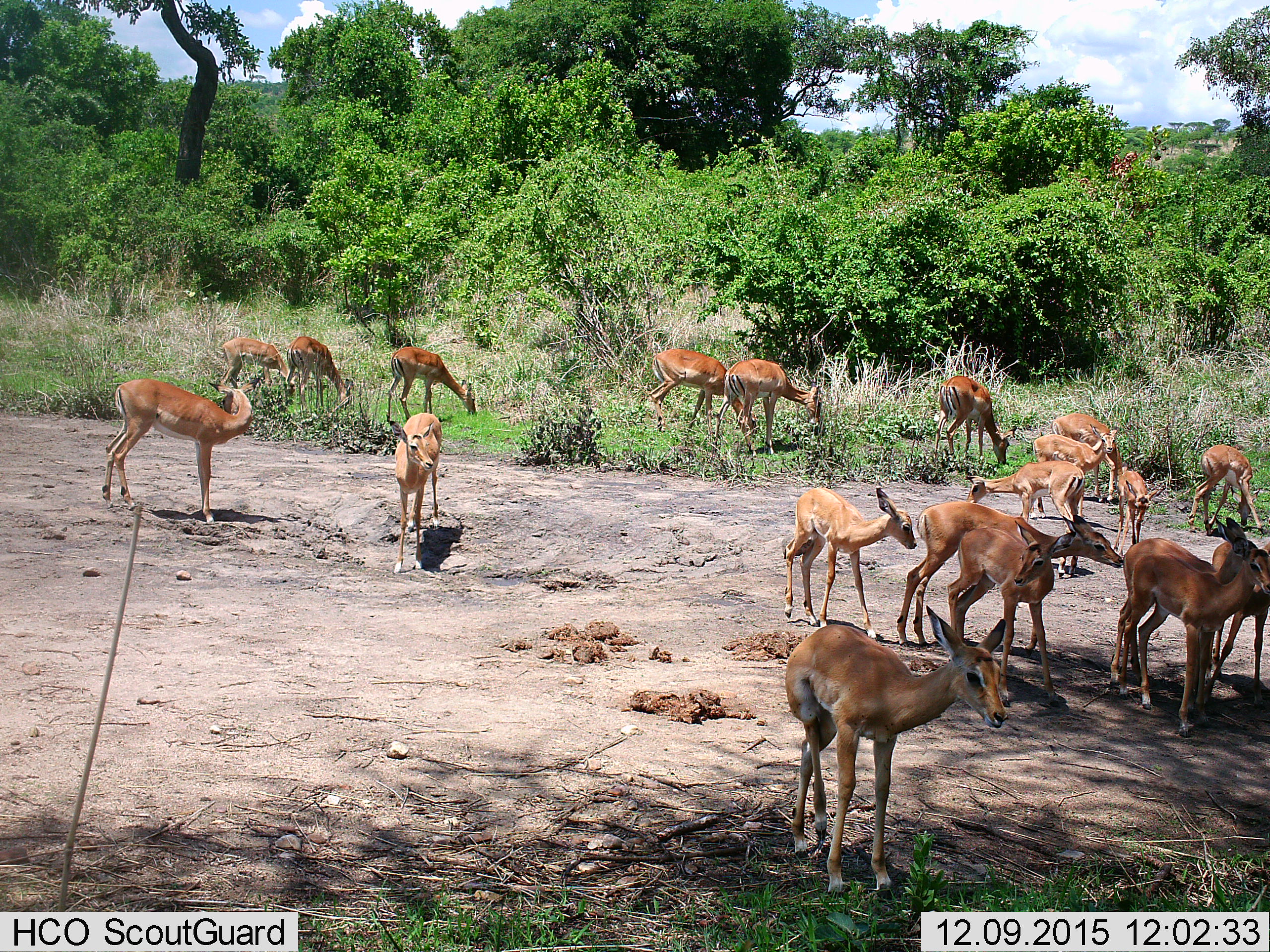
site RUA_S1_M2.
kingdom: Animalia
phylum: Chordata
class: Mammalia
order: Artiodactyla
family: Bovidae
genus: Aepyceros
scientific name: Aepyceros melampus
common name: impala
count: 11-50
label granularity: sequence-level